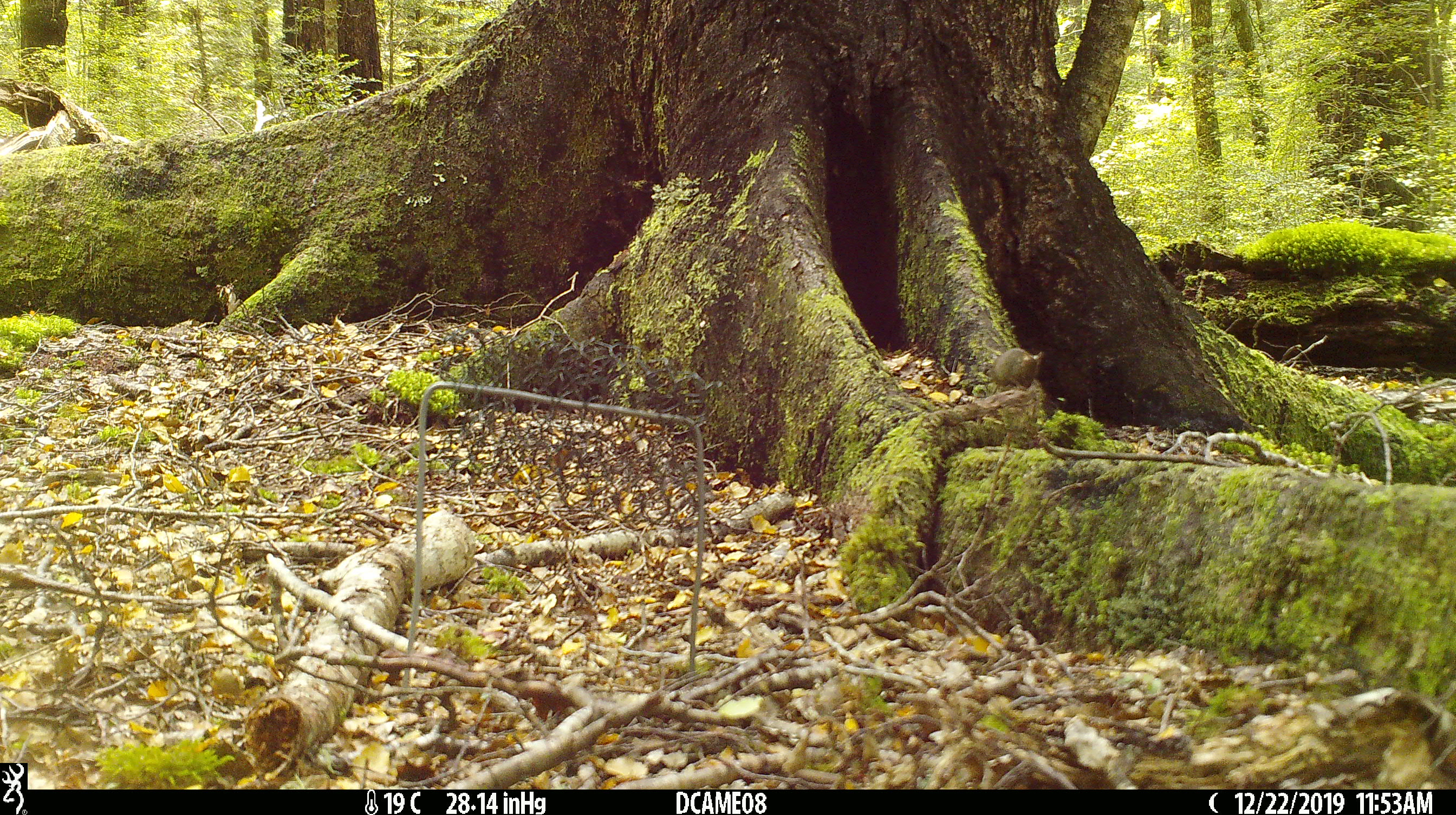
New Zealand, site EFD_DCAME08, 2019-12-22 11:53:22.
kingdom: Animalia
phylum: Chordata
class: Mammalia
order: Rodentia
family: Muridae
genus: Mus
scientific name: Mus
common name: mouse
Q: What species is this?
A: Mouse (Mus).